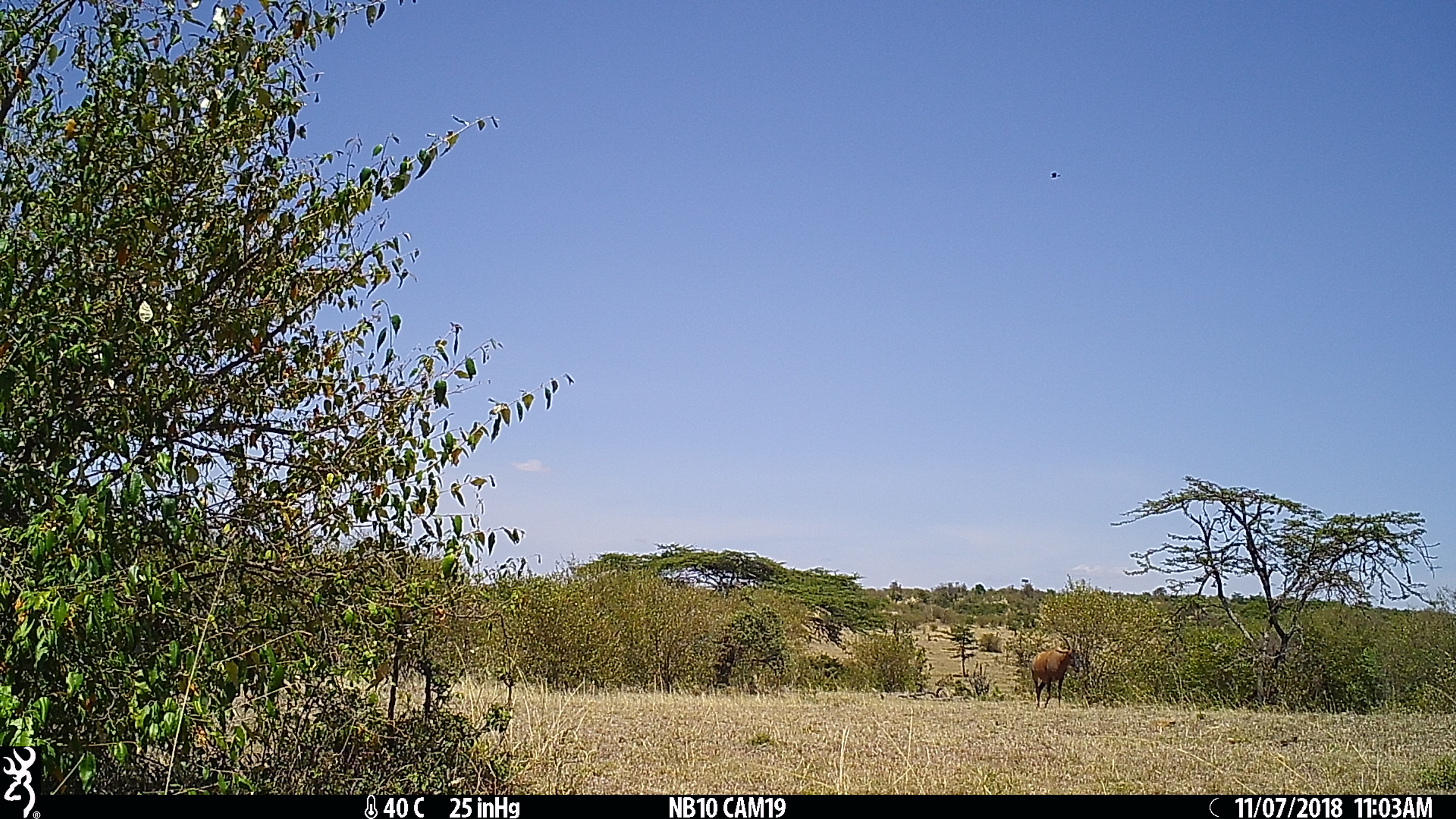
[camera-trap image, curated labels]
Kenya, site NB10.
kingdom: Animalia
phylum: Chordata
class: Mammalia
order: Artiodactyla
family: Bovidae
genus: Damaliscus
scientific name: Damaliscus lunatus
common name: topi